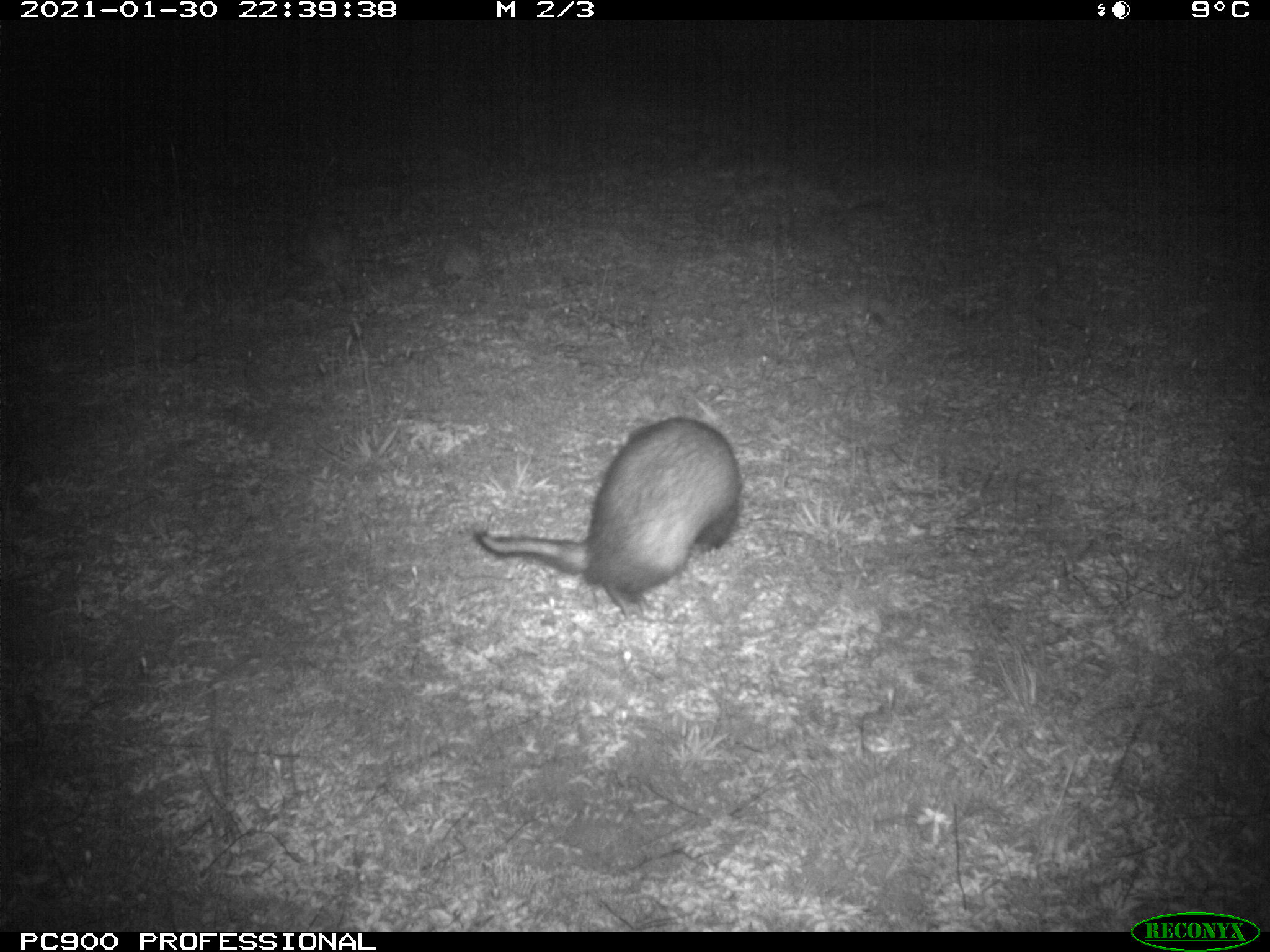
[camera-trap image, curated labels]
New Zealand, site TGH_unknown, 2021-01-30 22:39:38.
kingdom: Animalia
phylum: Chordata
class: Mammalia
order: Carnivora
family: Mustelidae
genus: Mustela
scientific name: Mustela furo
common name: ferret